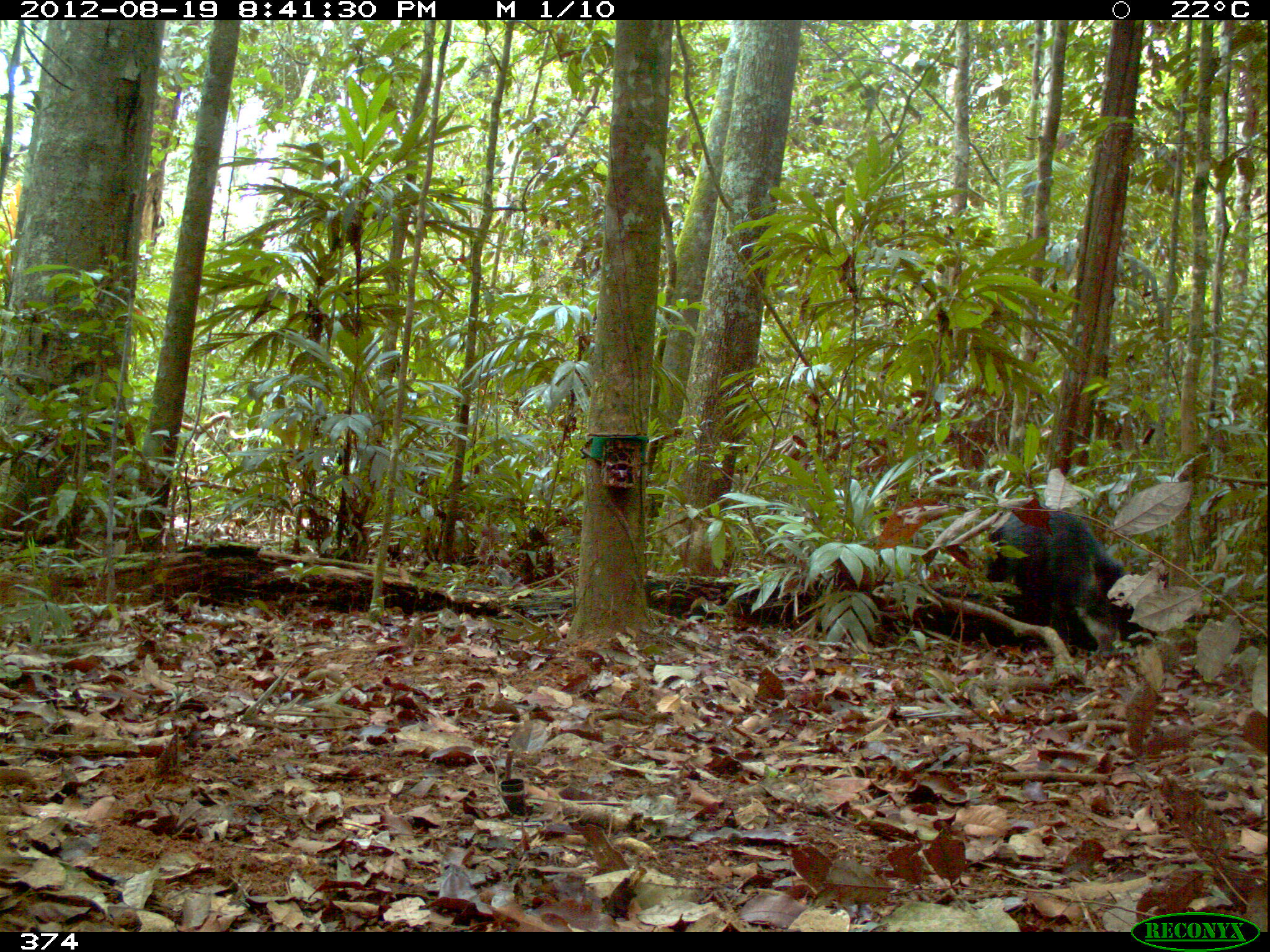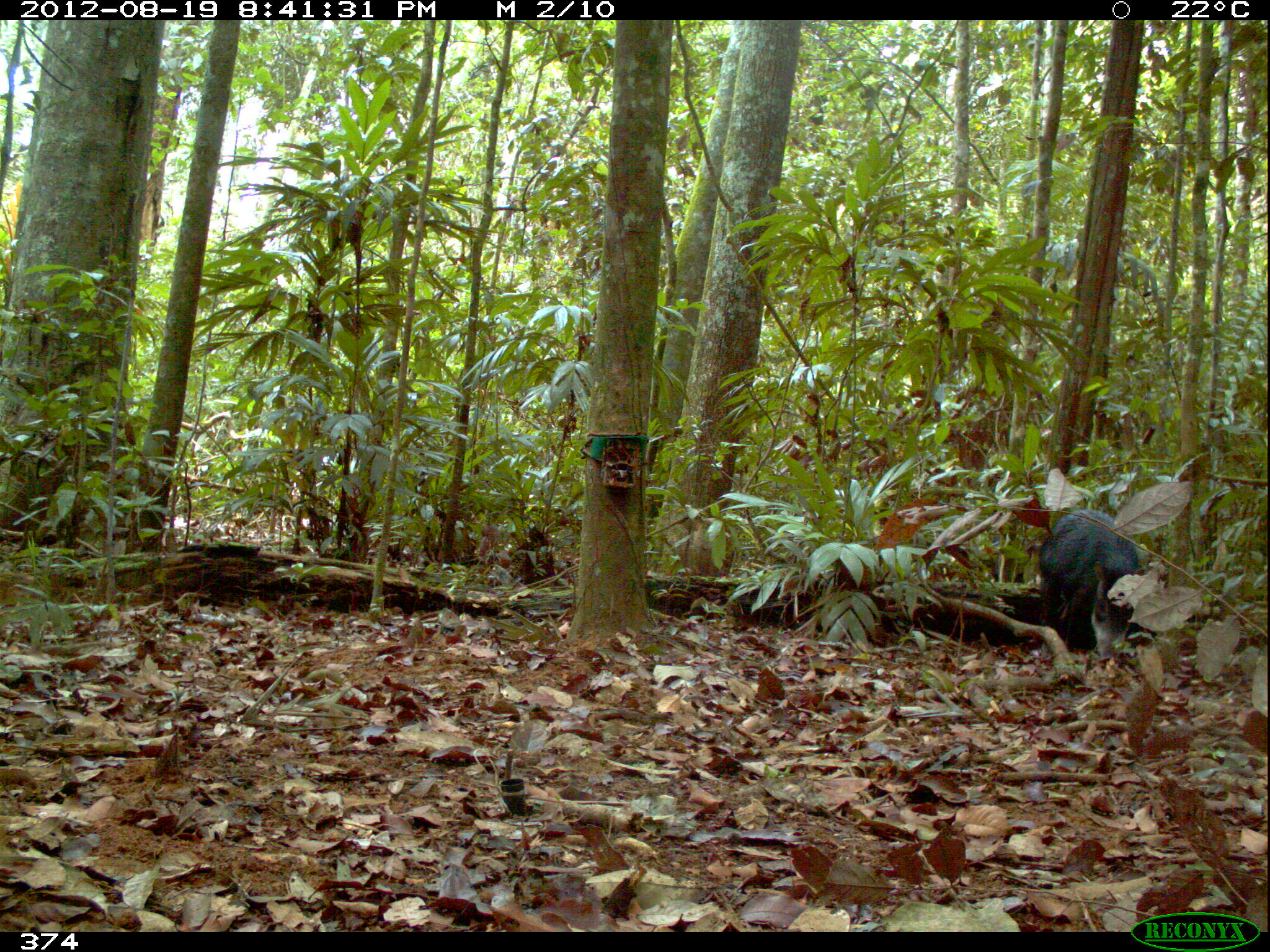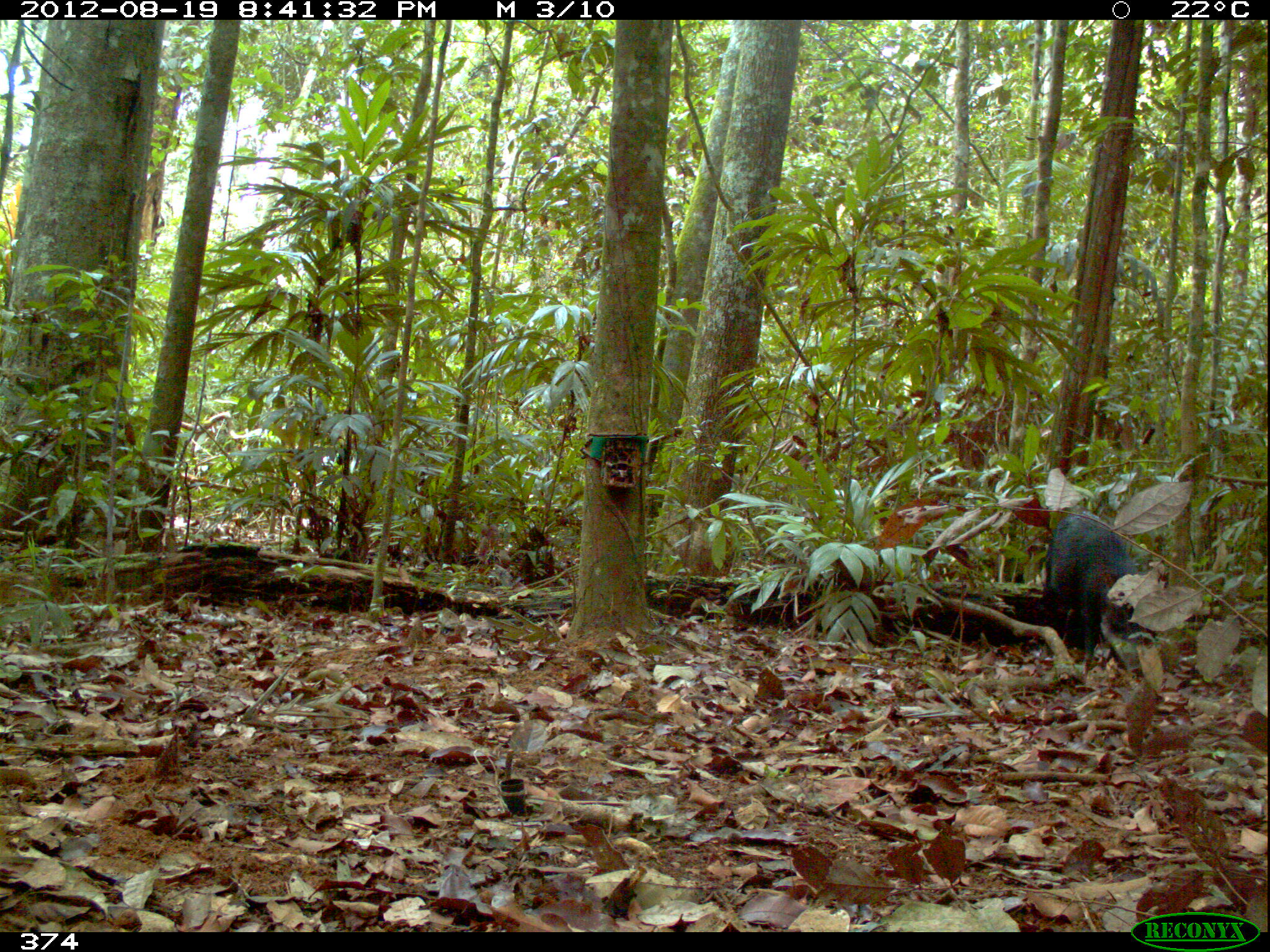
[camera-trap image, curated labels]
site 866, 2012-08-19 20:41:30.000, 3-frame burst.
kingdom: Animalia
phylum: Chordata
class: Mammalia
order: Artiodactyla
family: Tayassuidae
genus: Tayassu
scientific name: Tayassu pecari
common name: white-lipped peccary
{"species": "Tayassu pecari (white-lipped peccary)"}